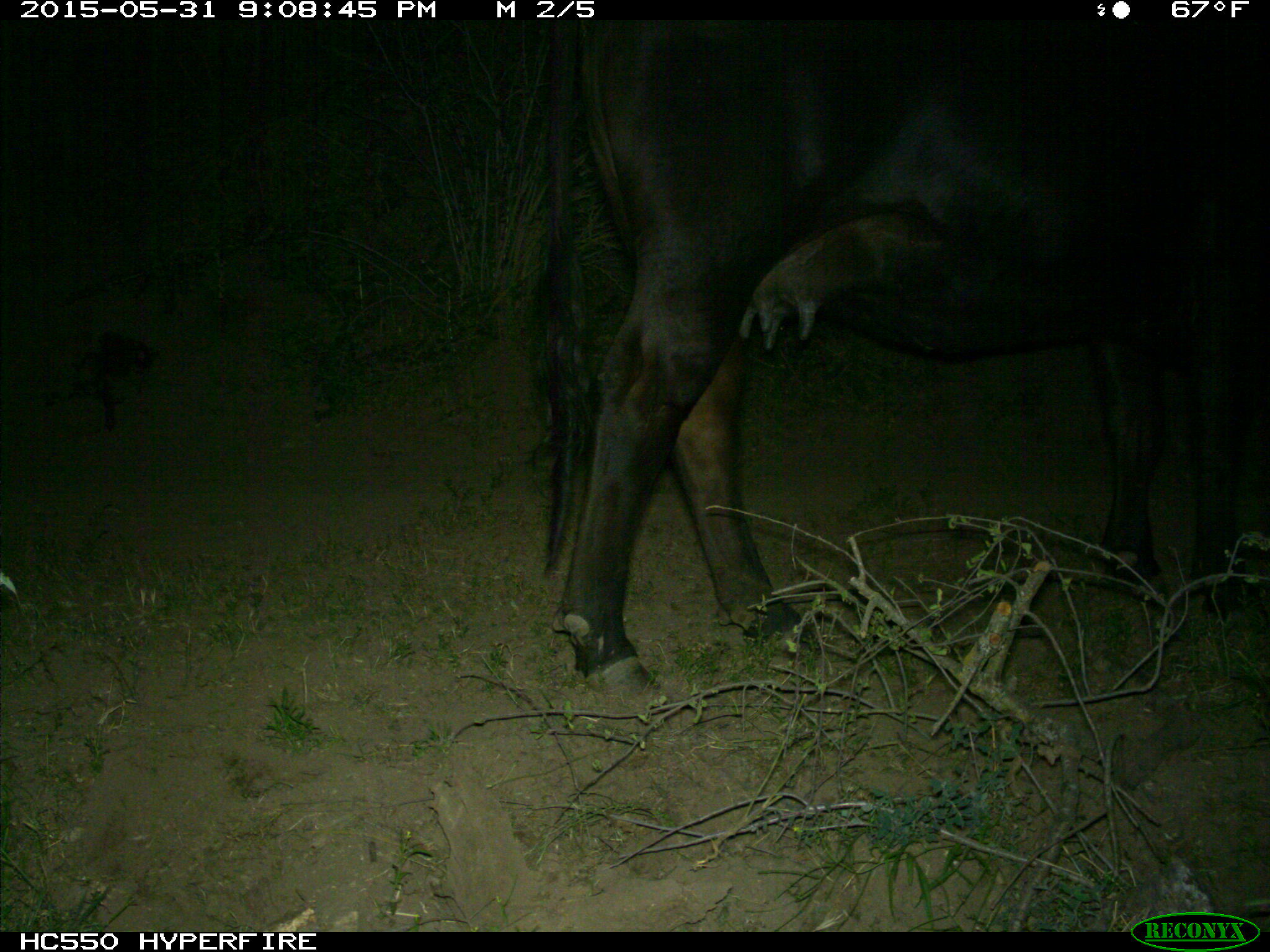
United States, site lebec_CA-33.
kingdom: Animalia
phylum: Chordata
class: Mammalia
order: Artiodactyla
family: Bovidae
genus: Bos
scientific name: Bos taurus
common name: domestic cow